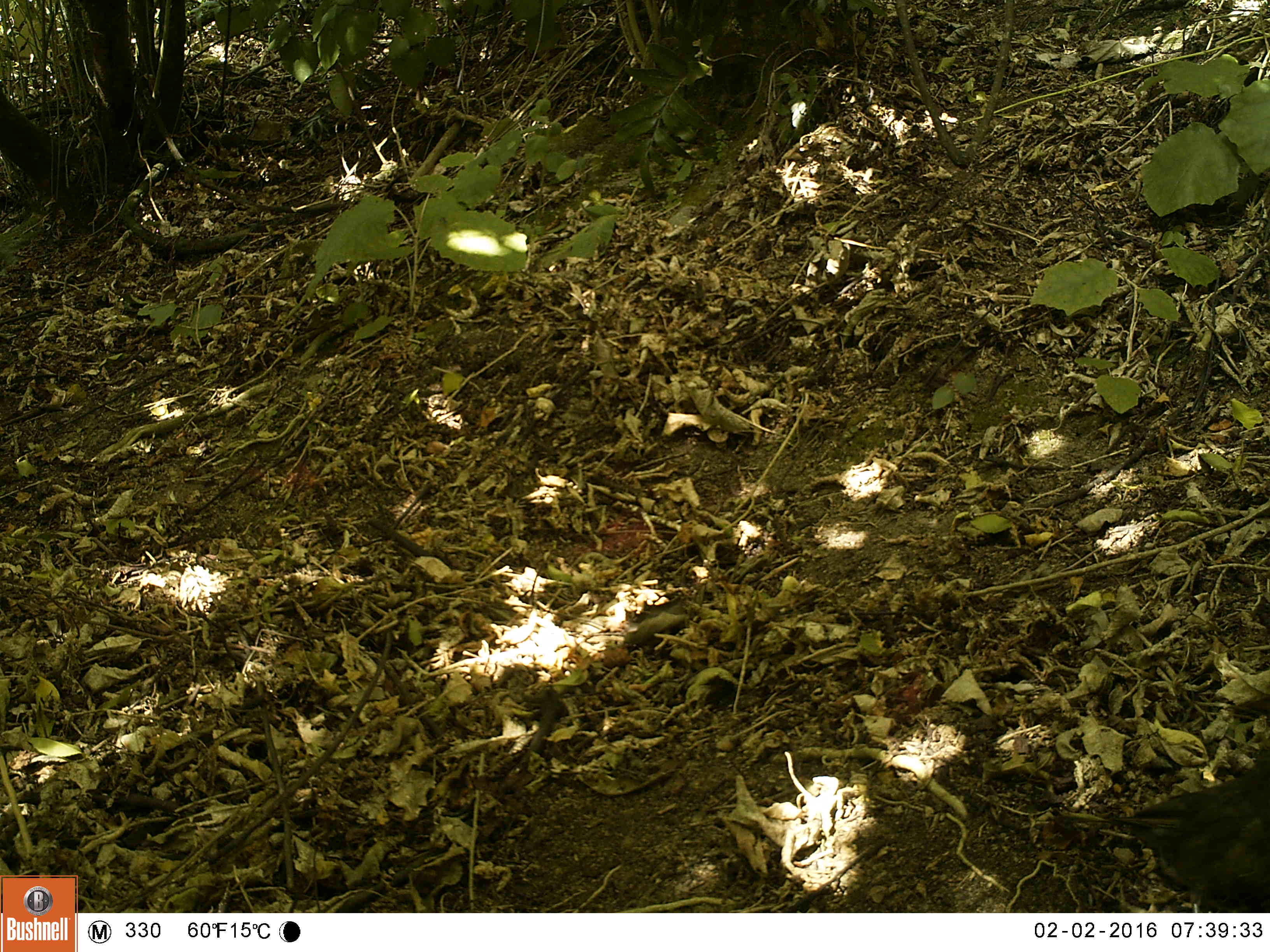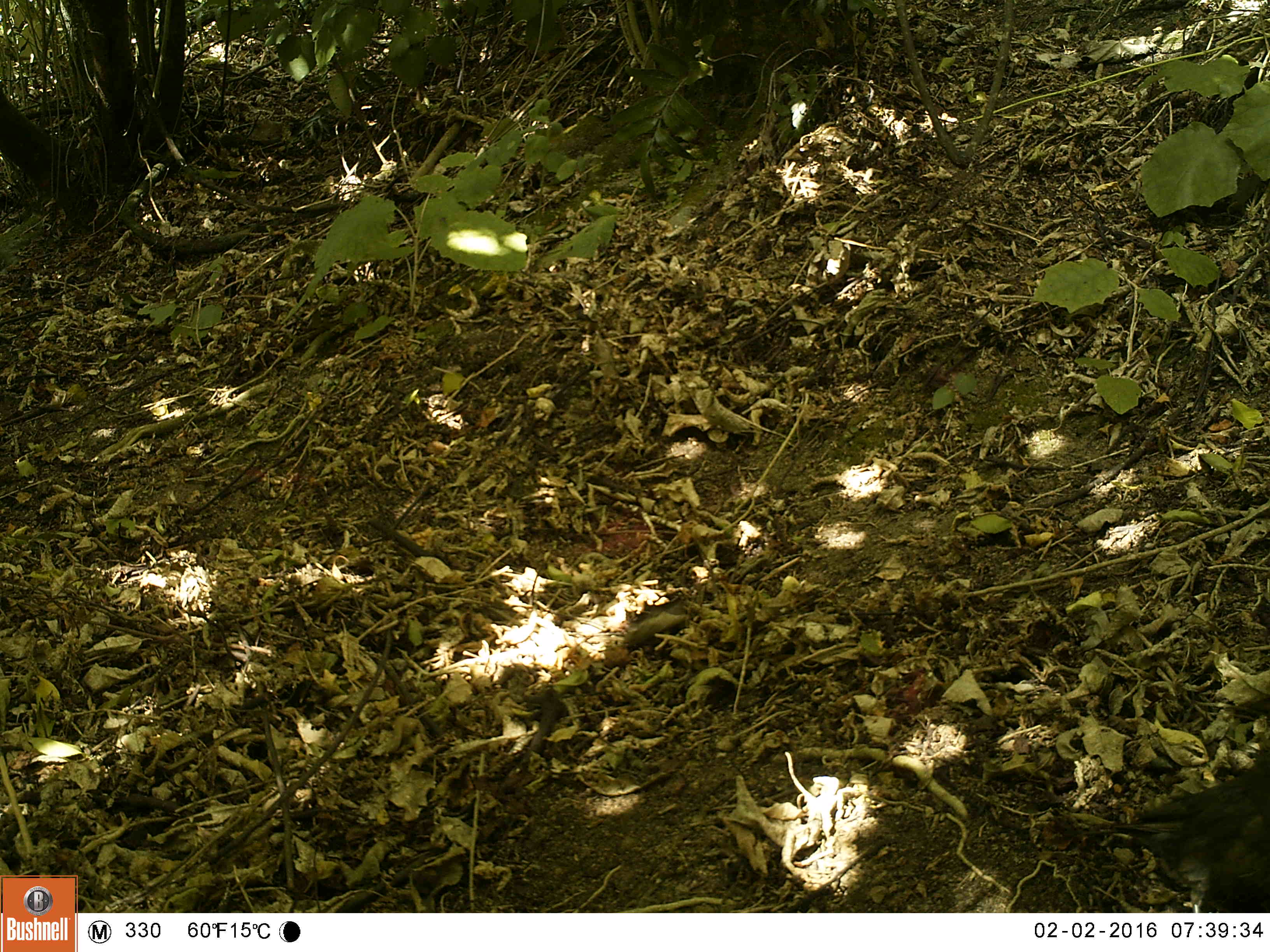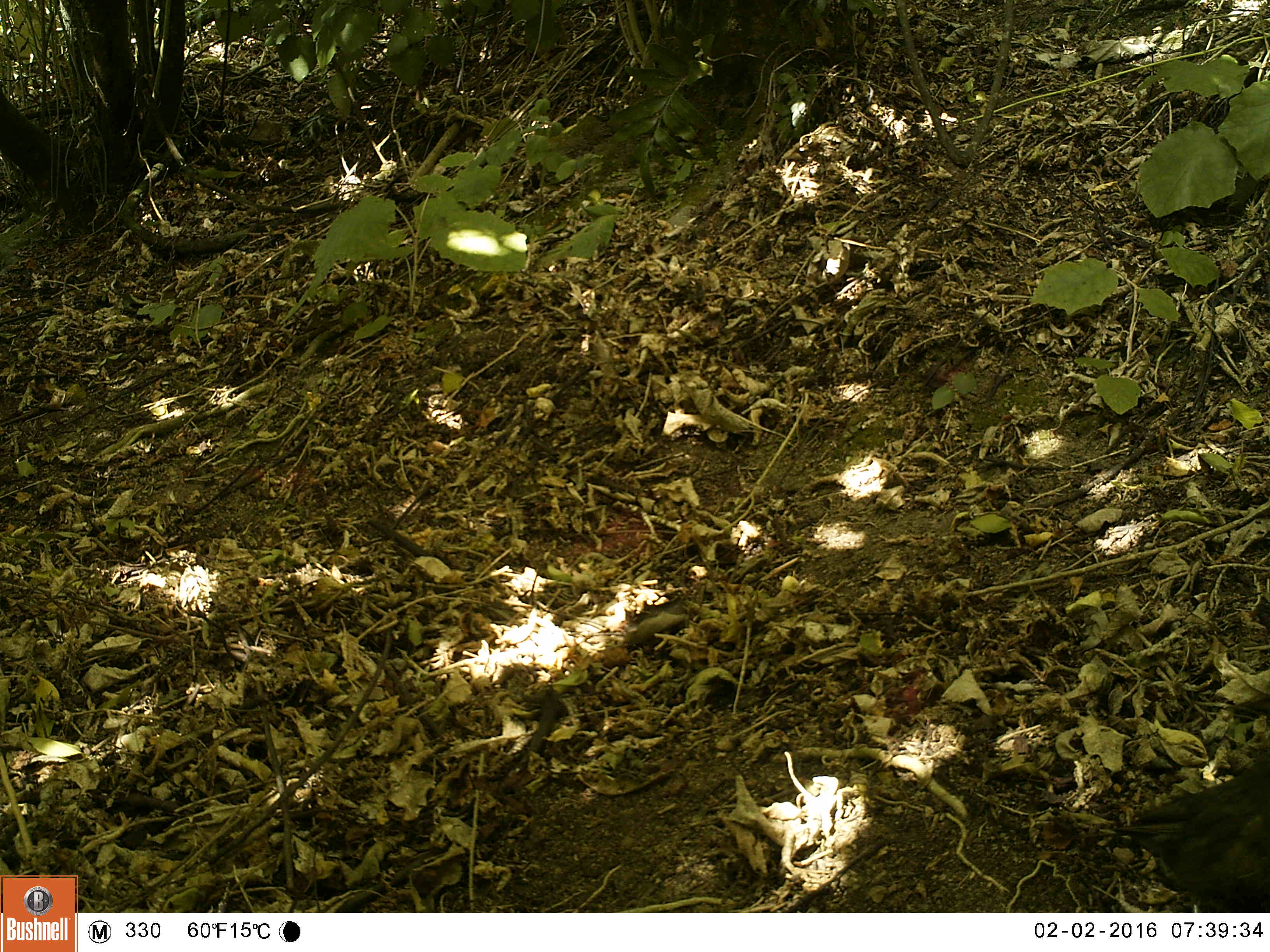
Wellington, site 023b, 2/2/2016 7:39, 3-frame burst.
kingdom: Animalia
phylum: Chordata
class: Aves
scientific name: Aves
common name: bird